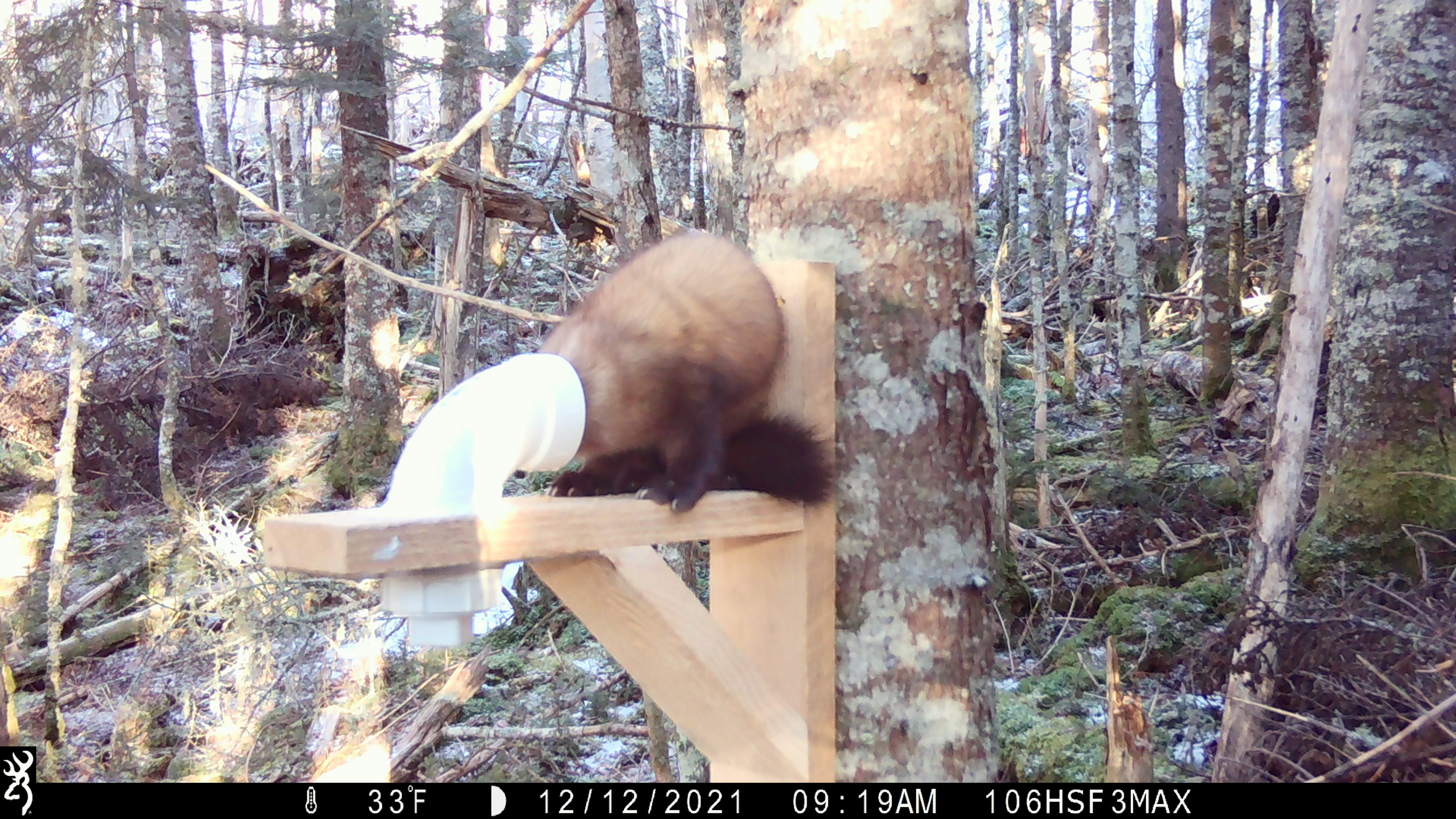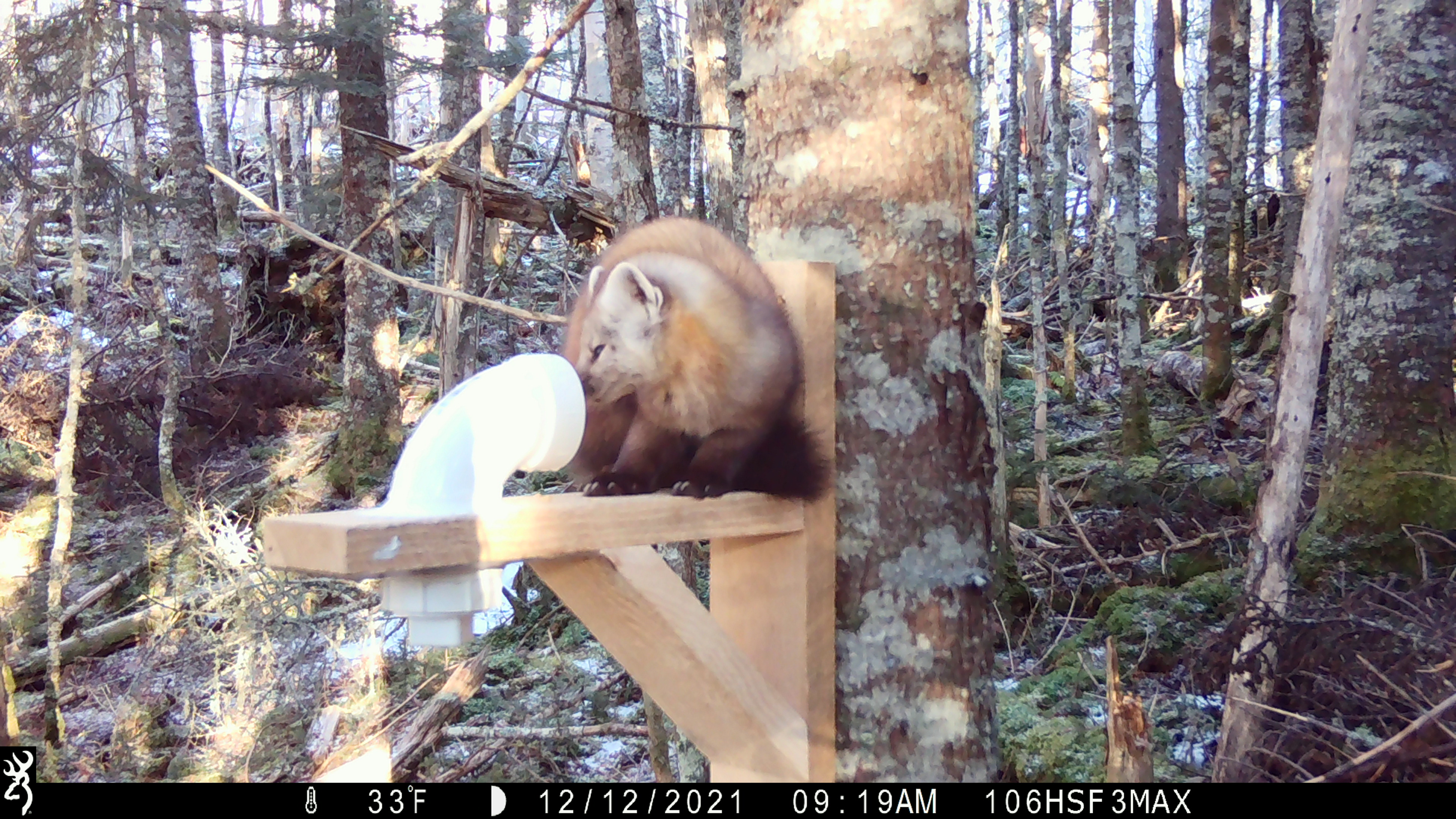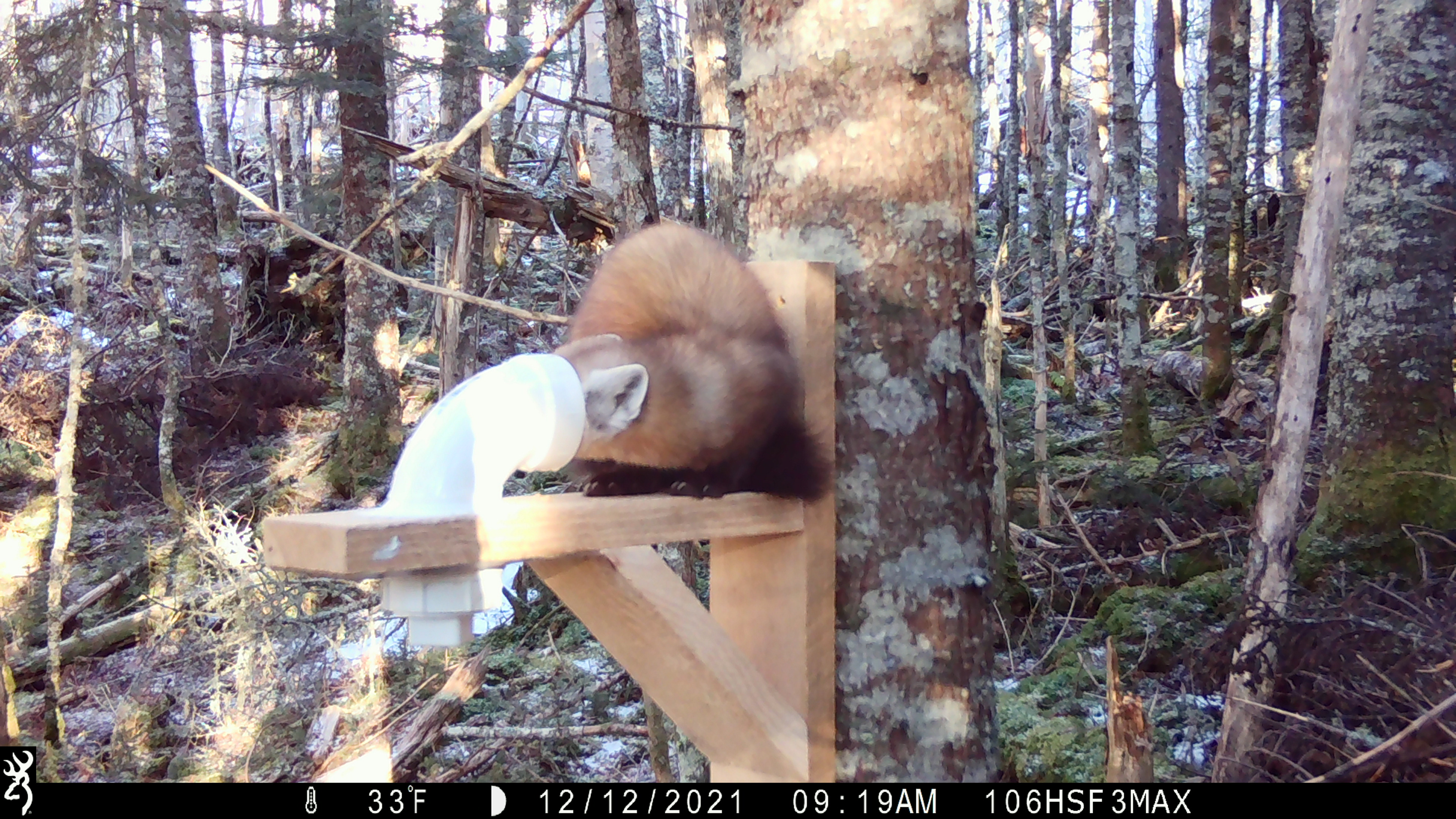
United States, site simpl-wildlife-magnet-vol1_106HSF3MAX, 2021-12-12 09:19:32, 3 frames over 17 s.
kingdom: Animalia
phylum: Chordata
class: Mammalia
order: Carnivora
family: Mustelidae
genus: Martes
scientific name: Martes americana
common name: american marten